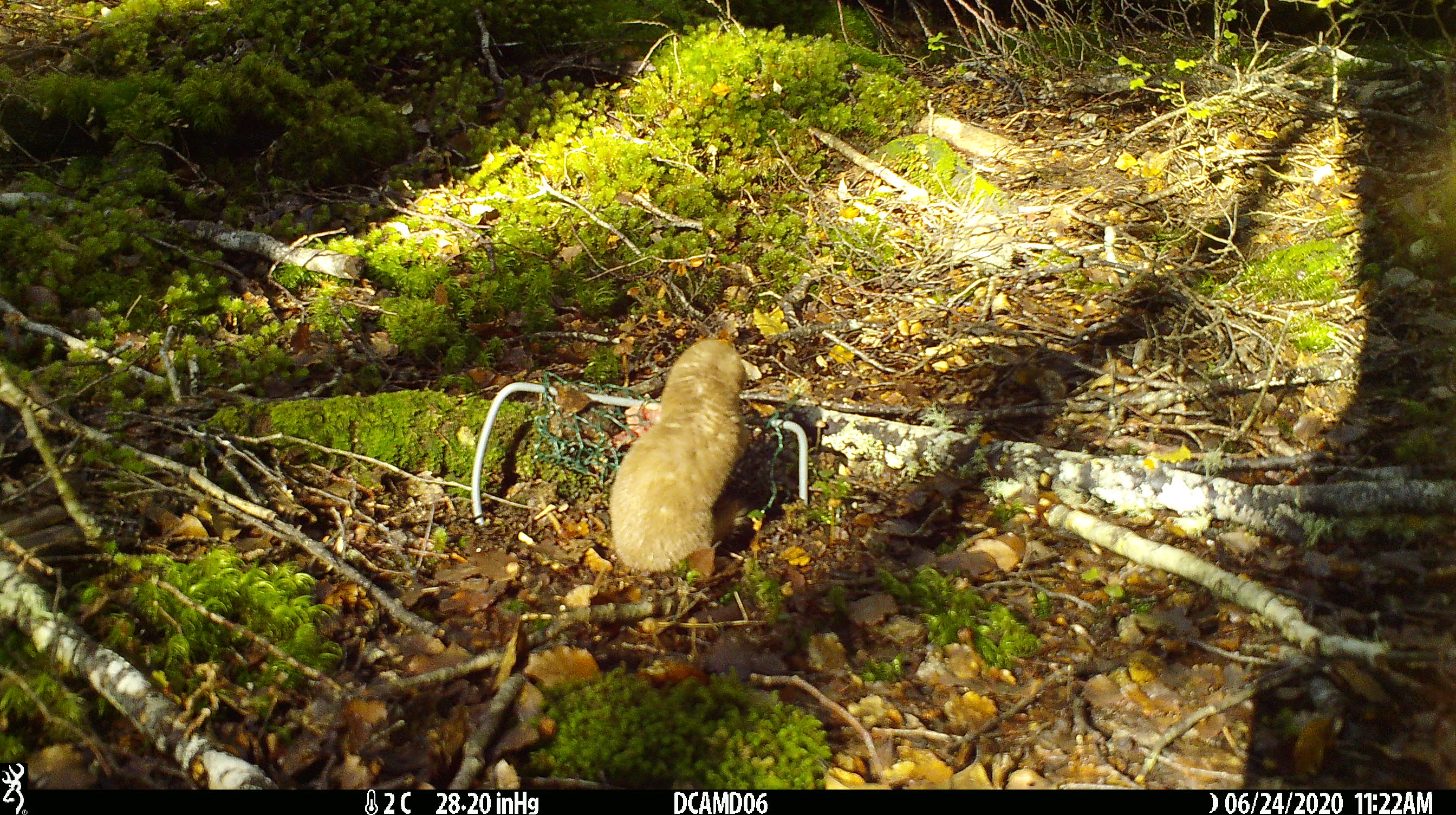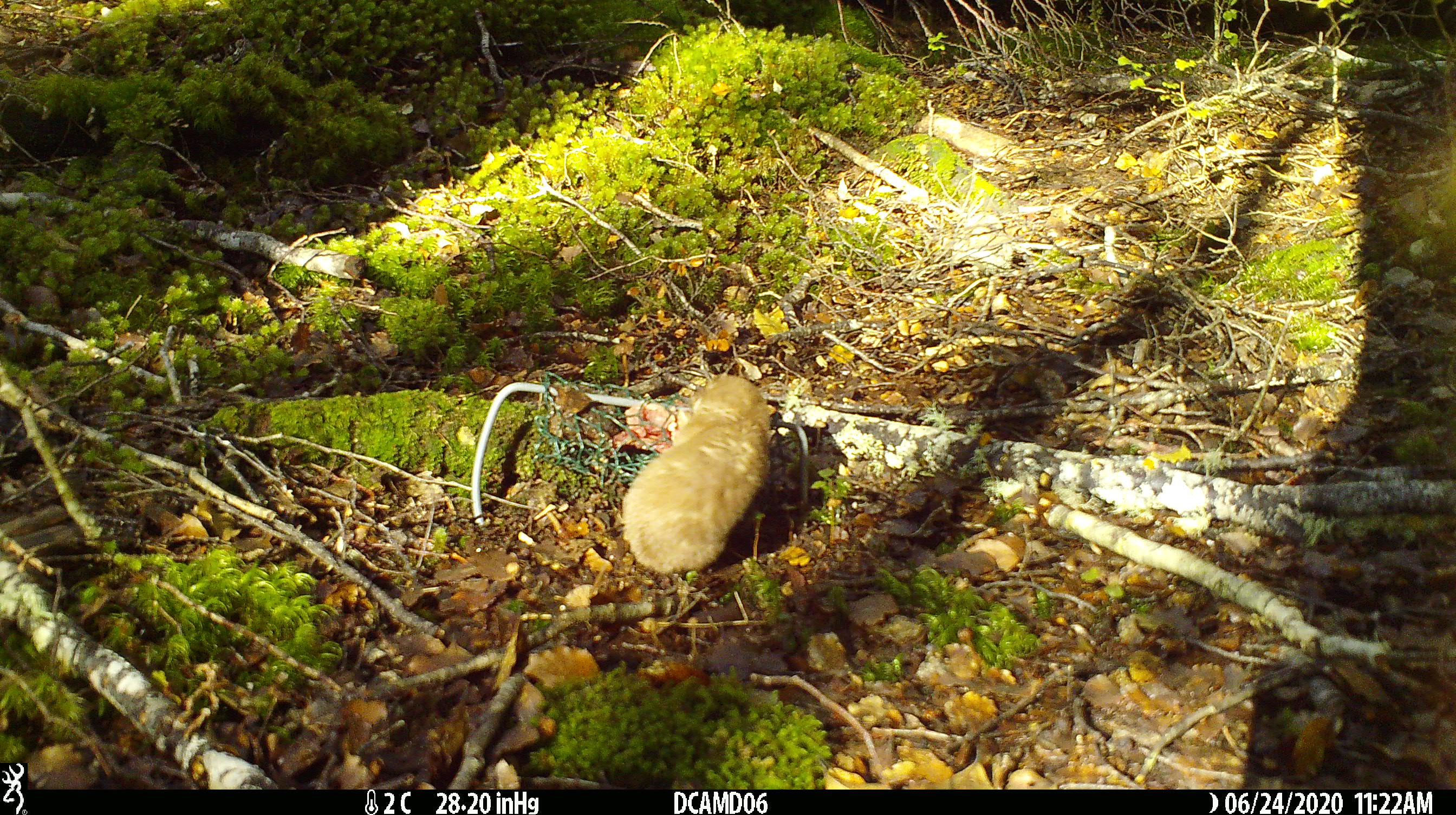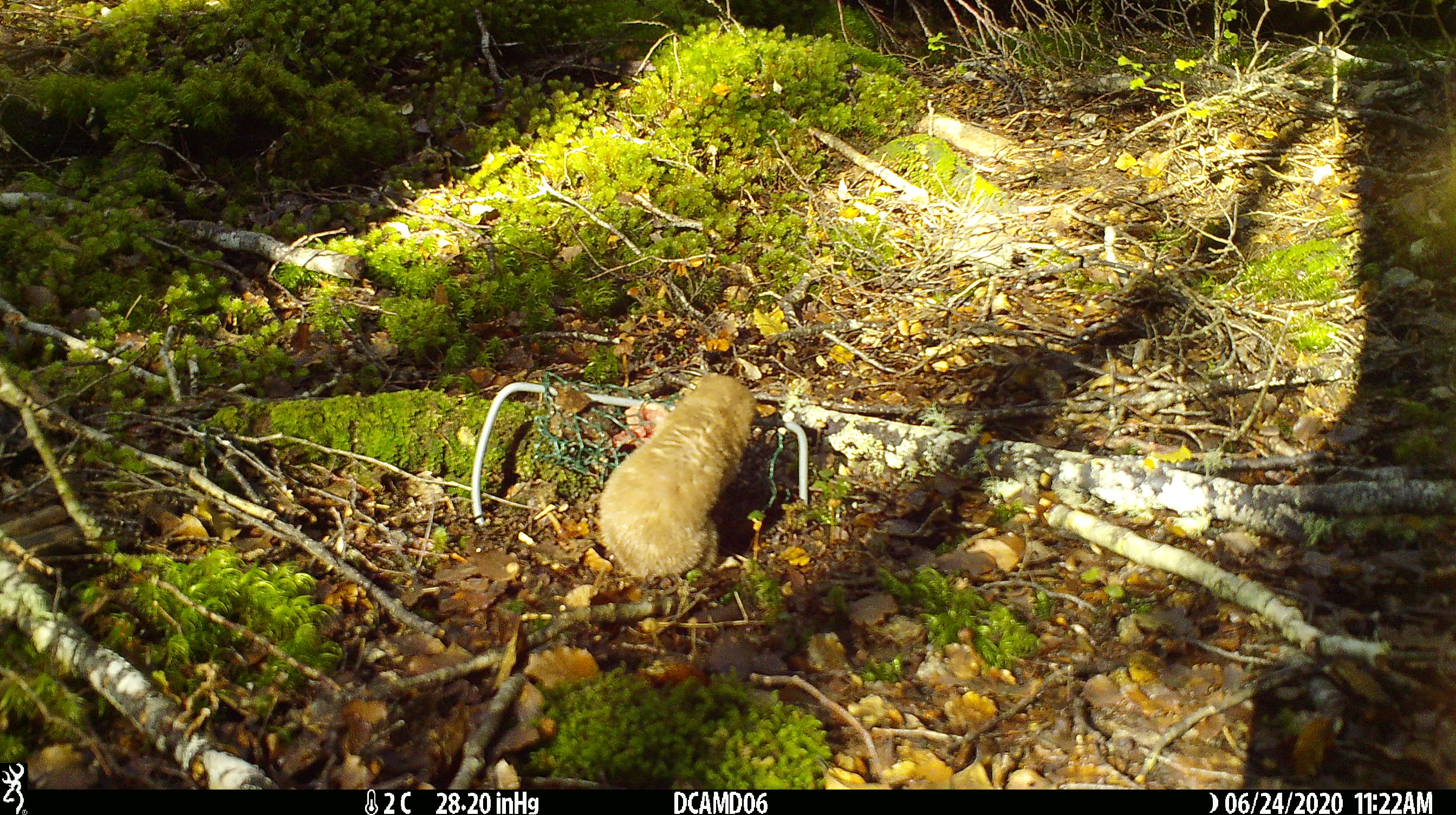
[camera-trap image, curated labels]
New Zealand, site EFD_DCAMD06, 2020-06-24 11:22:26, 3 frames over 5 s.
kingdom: Animalia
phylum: Chordata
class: Mammalia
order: Carnivora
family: Mustelidae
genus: Mustela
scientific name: Mustela nivalis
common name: least weasel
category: weasel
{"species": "weasel (least weasel) (Mustela nivalis)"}